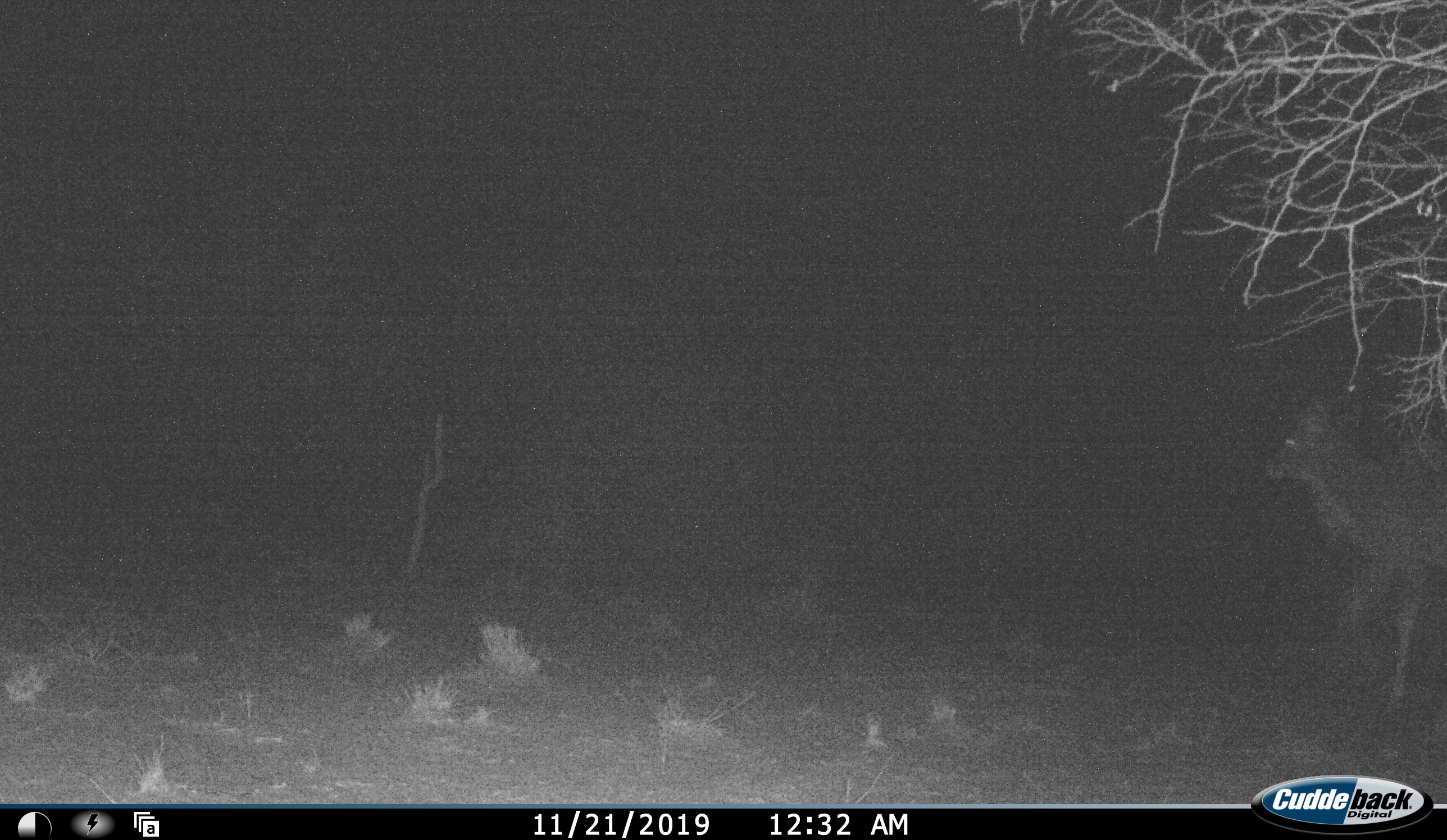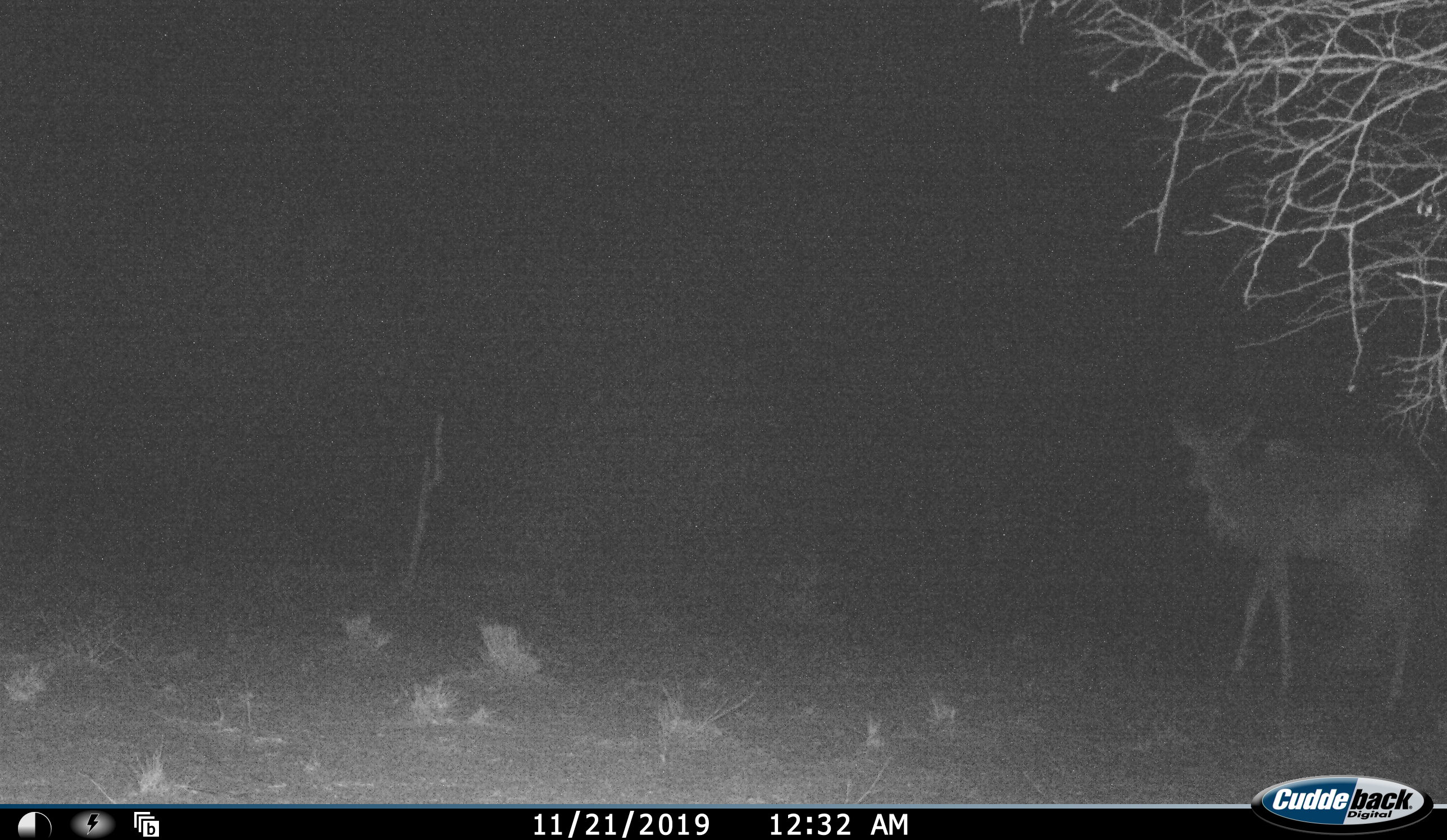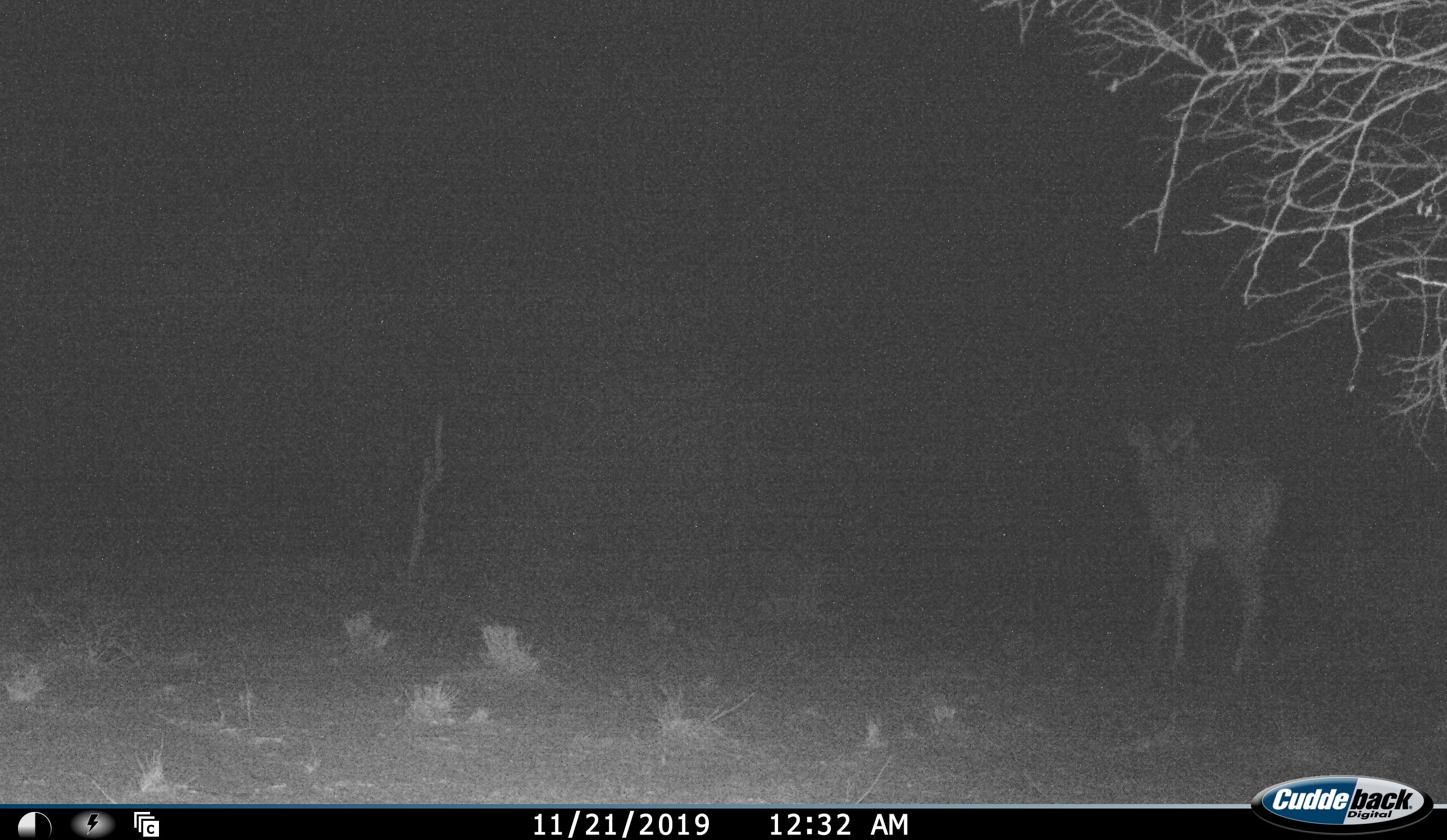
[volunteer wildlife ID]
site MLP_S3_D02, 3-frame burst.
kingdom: Animalia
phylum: Chordata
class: Mammalia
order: Artiodactyla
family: Bovidae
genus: Tragelaphus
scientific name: Tragelaphus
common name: kudu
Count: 1.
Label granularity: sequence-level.